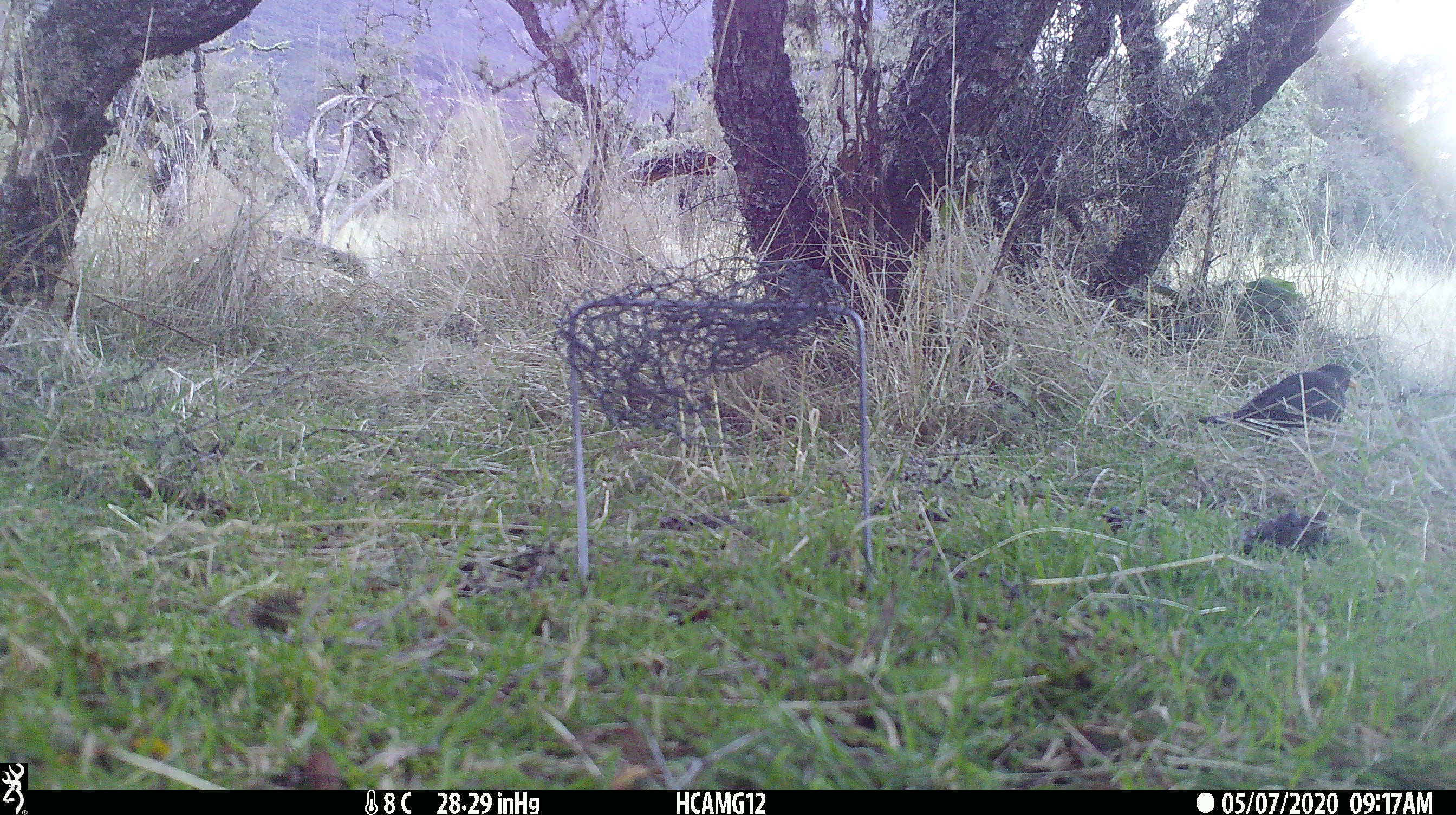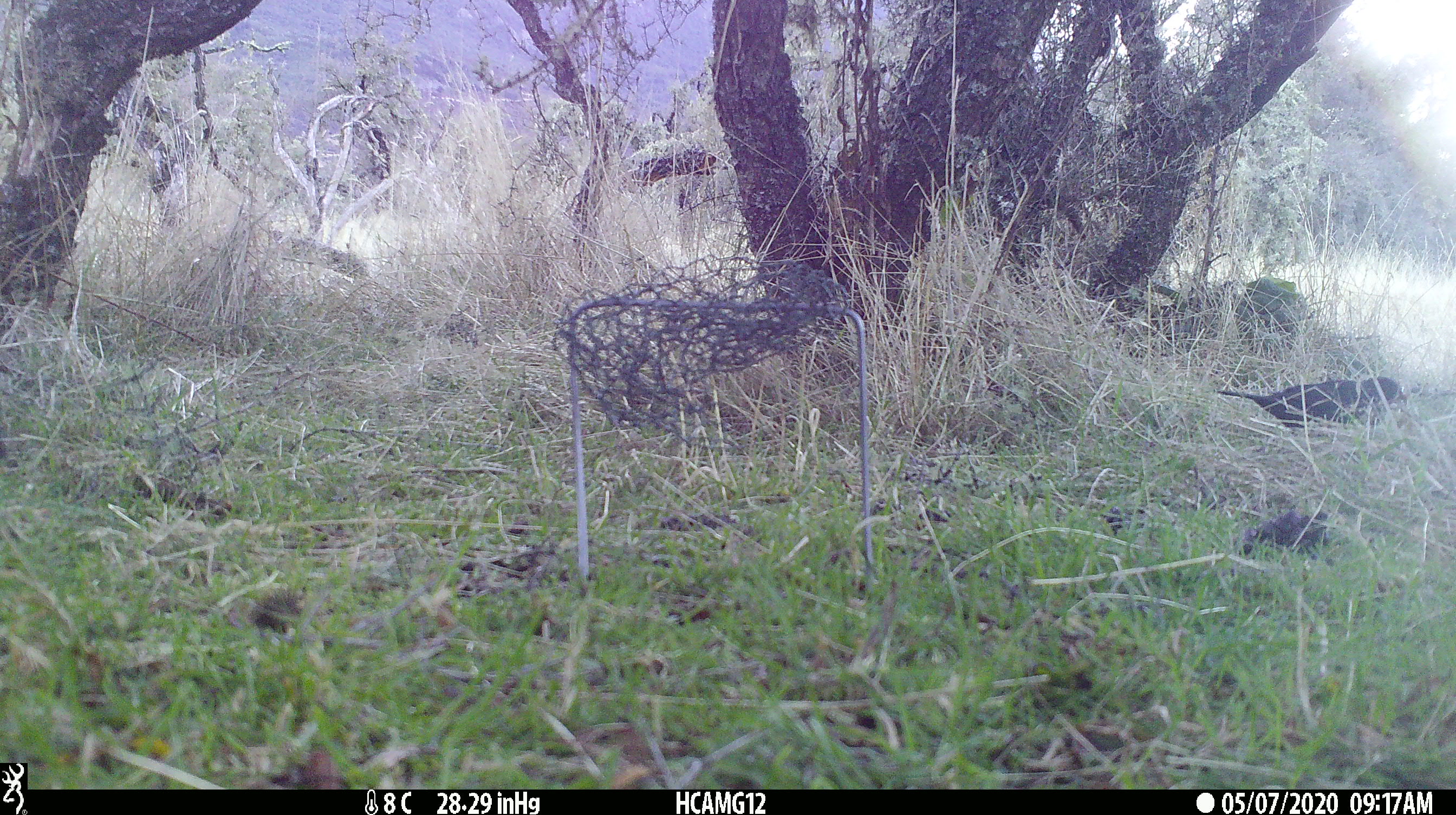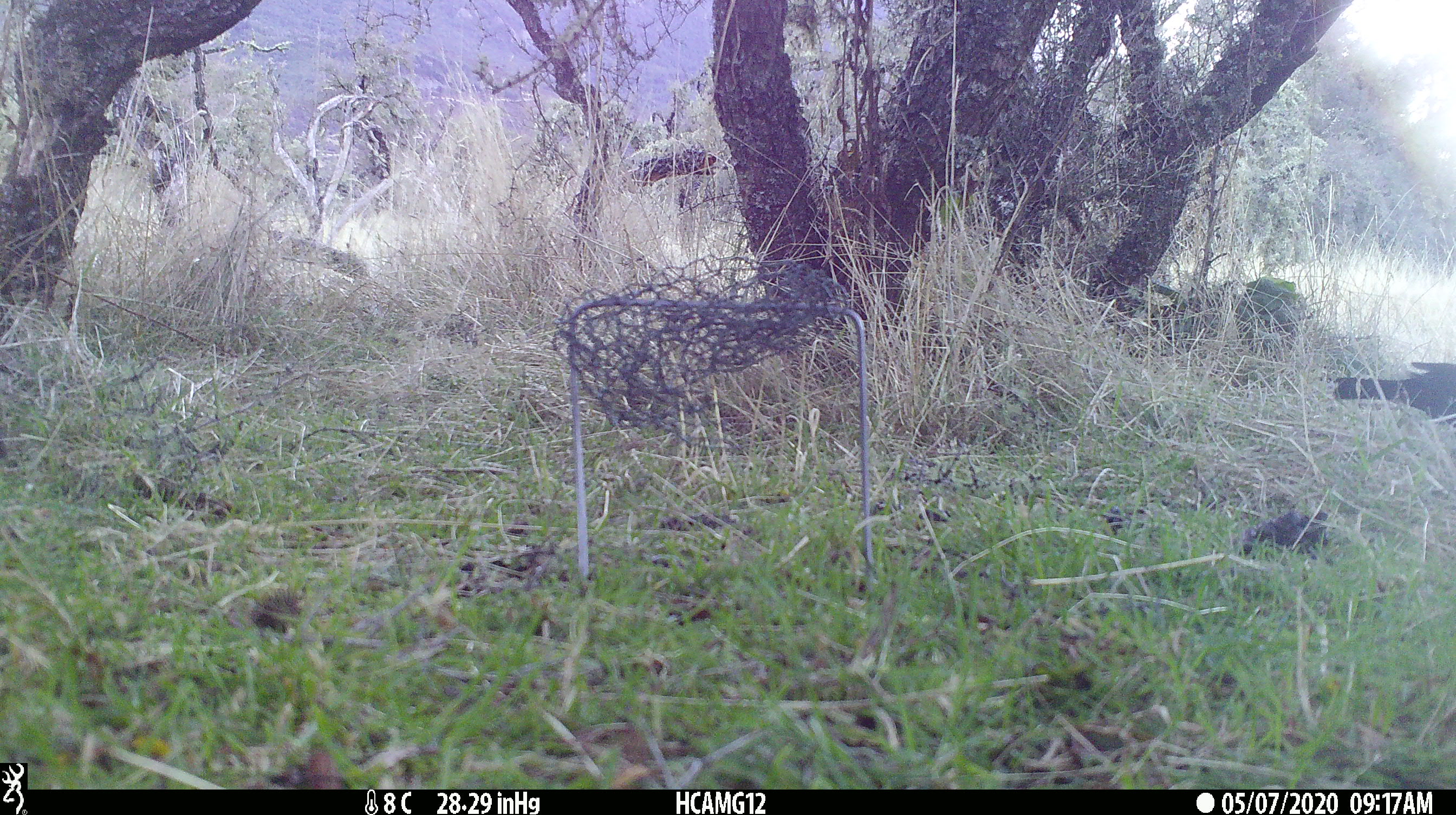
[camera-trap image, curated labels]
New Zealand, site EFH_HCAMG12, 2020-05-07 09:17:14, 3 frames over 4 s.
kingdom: Animalia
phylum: Chordata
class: Aves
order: Passeriformes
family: Turdidae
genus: Turdus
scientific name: Turdus merula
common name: eurasian blackbird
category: blackbird